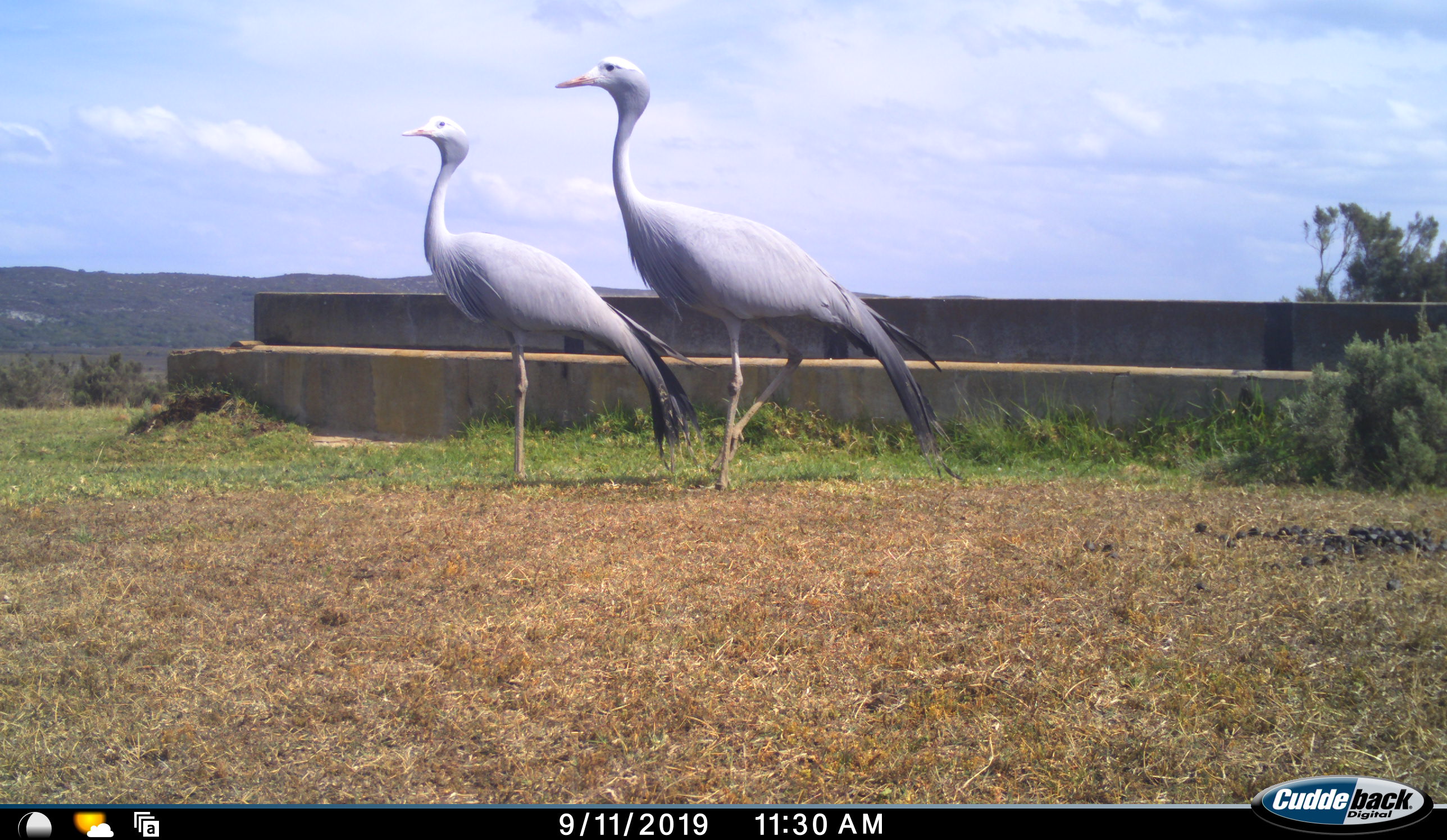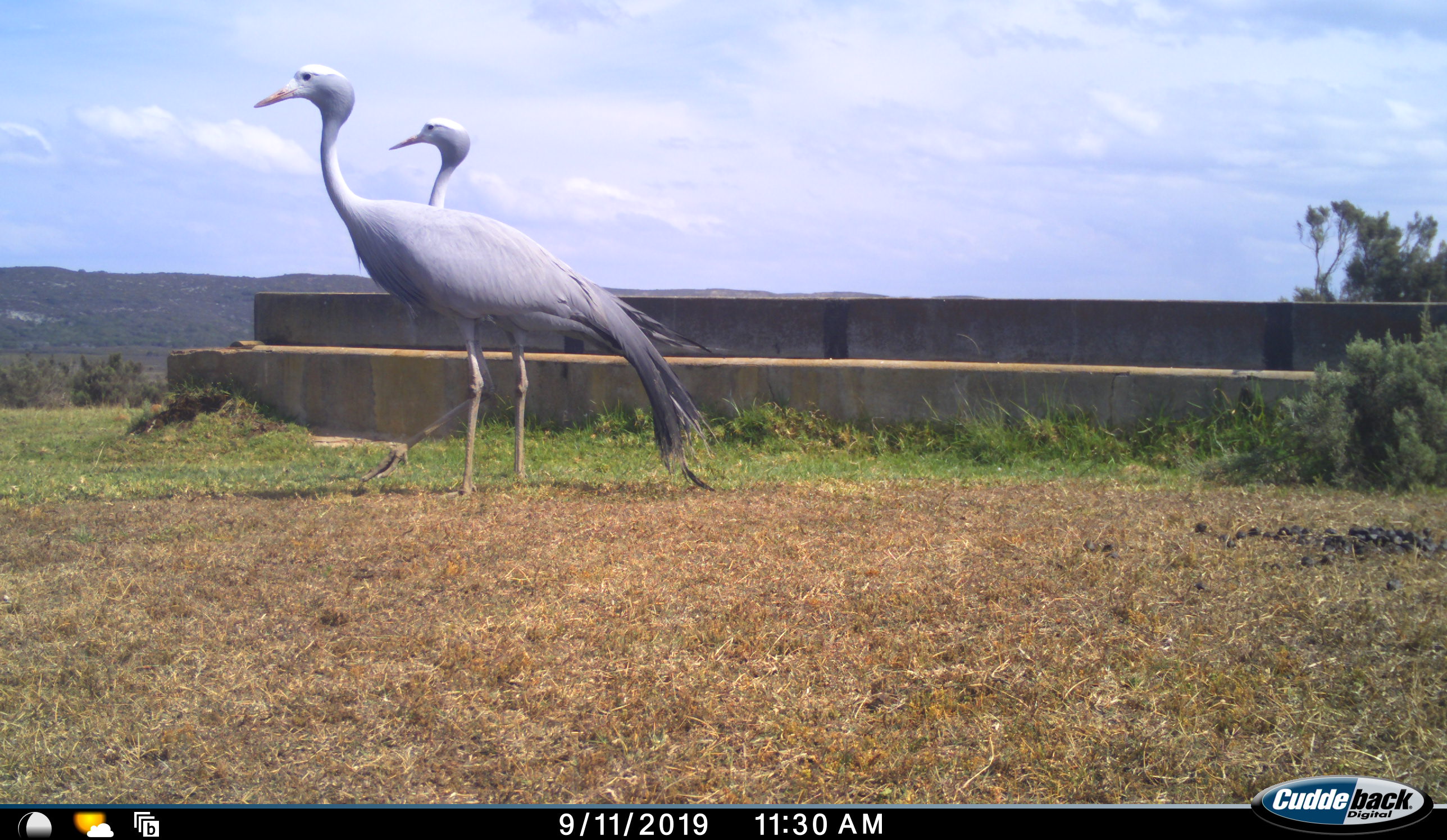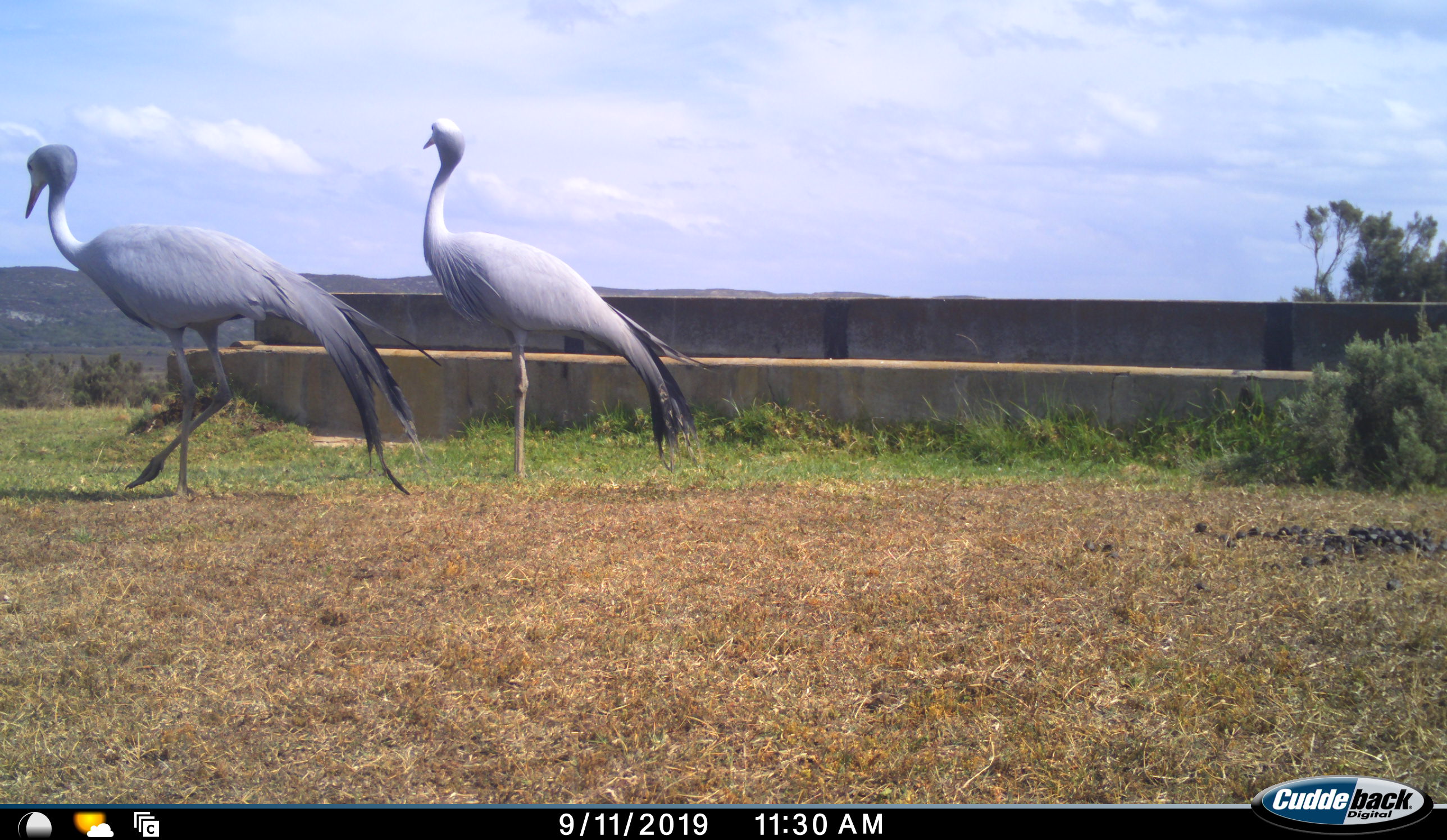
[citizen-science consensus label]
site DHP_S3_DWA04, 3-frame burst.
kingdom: Animalia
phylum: Chordata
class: Aves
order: Gruiformes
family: Gruidae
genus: Anthropoides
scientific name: Anthropoides paradiseus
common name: blue crane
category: craneblue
Craneblue (blue crane) (Anthropoides paradiseus), count 2. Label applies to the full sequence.